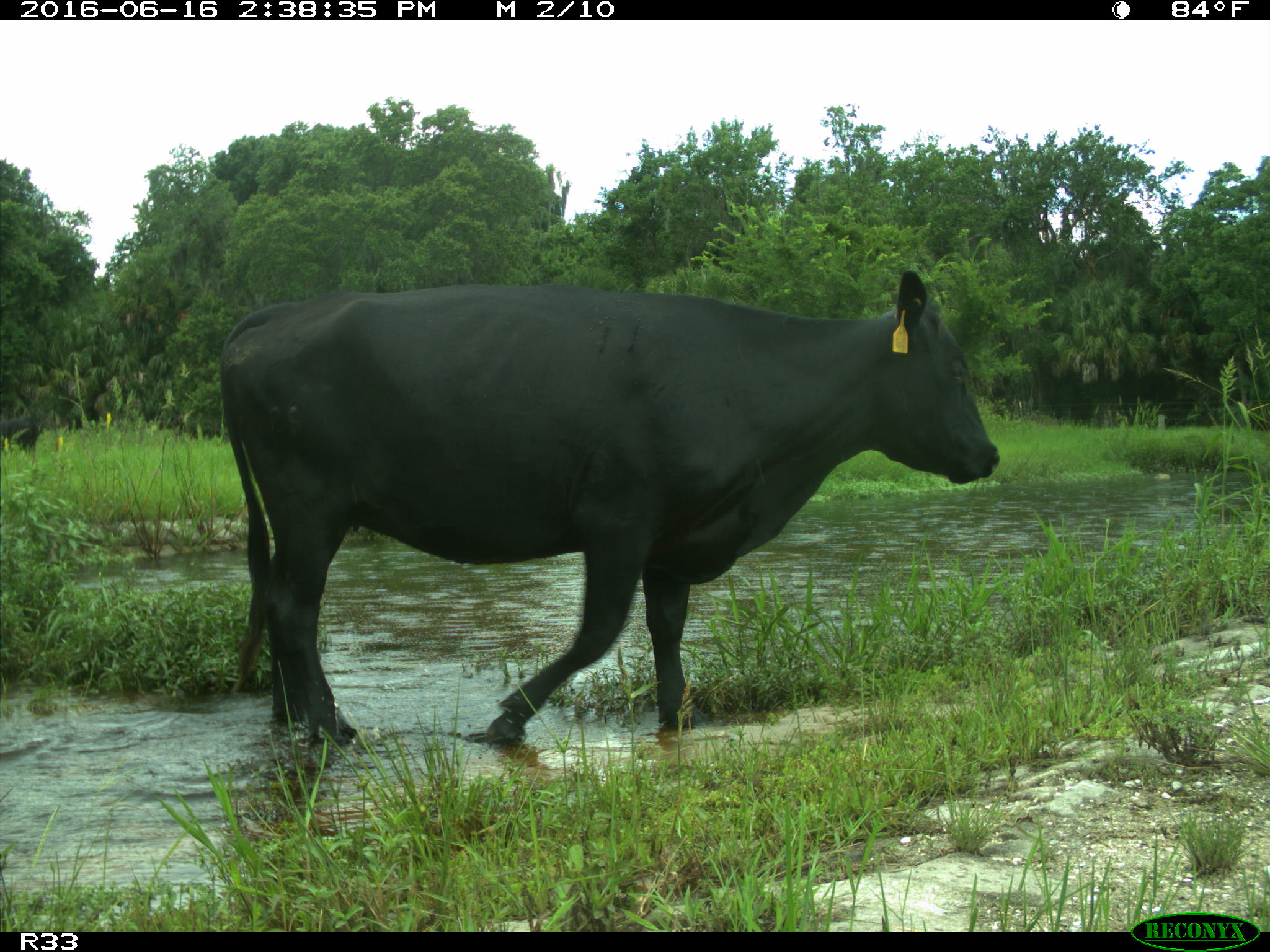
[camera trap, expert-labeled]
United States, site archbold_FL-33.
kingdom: Animalia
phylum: Chordata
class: Mammalia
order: Artiodactyla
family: Bovidae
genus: Bos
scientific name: Bos taurus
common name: domestic cow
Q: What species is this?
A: Bos taurus (domestic cow).